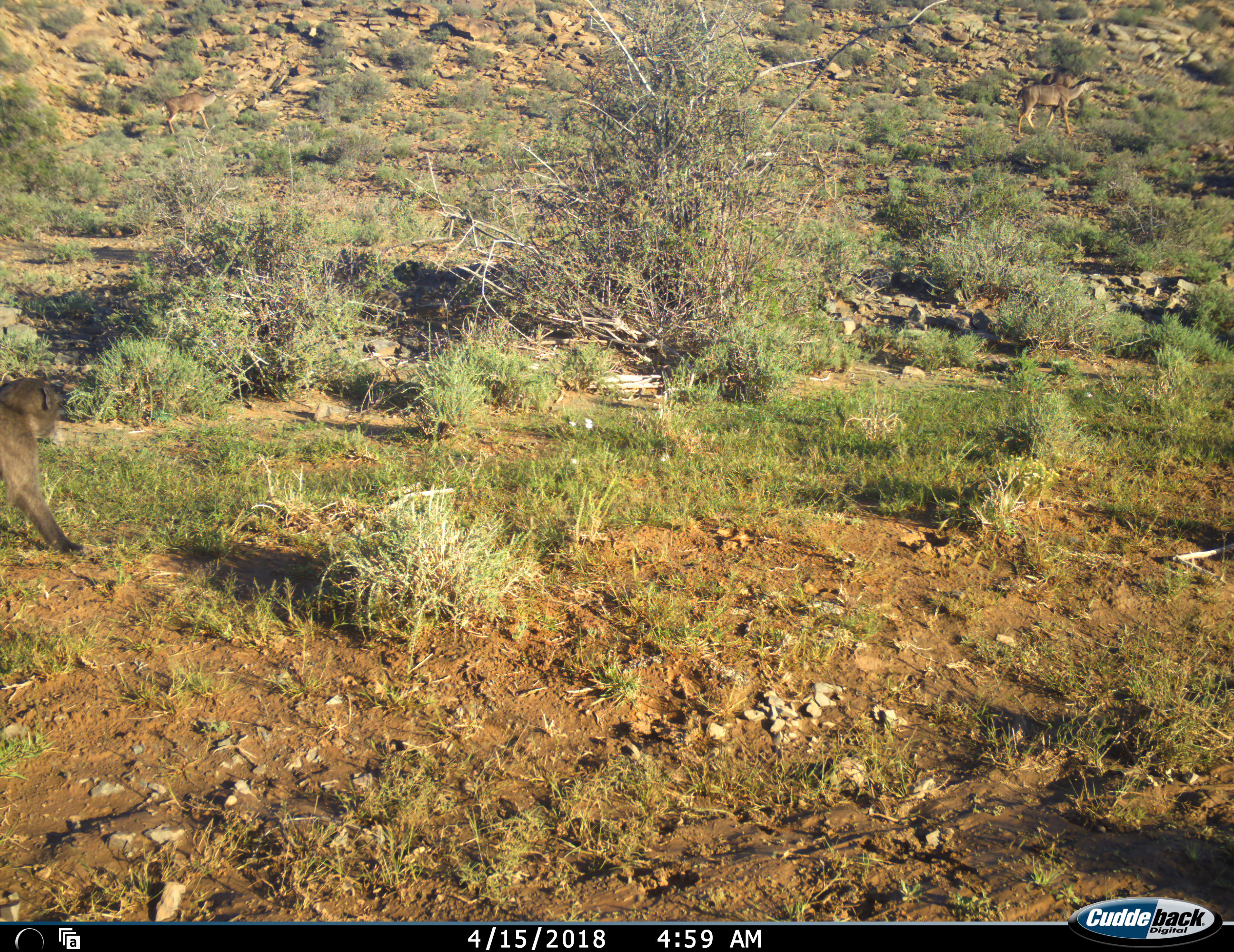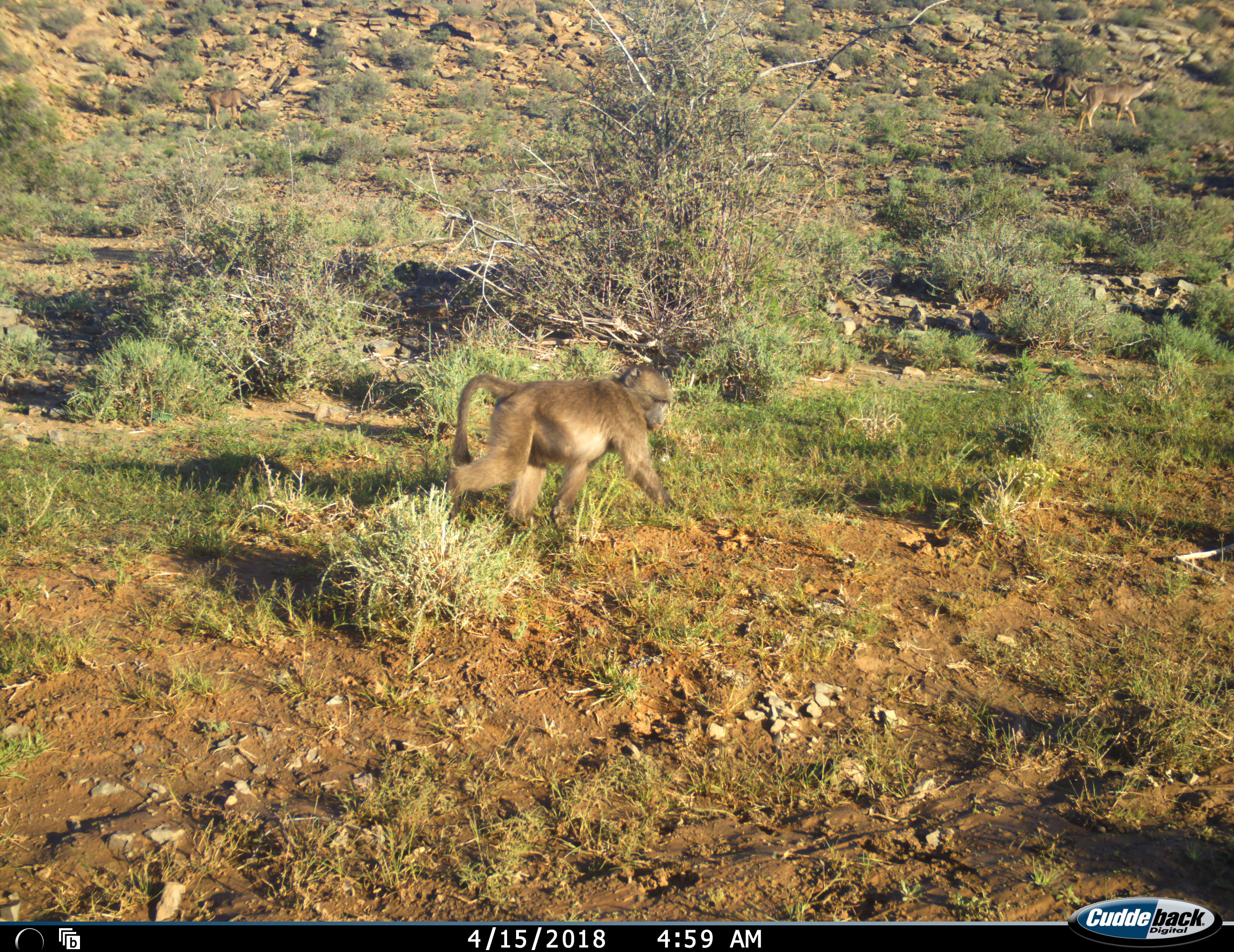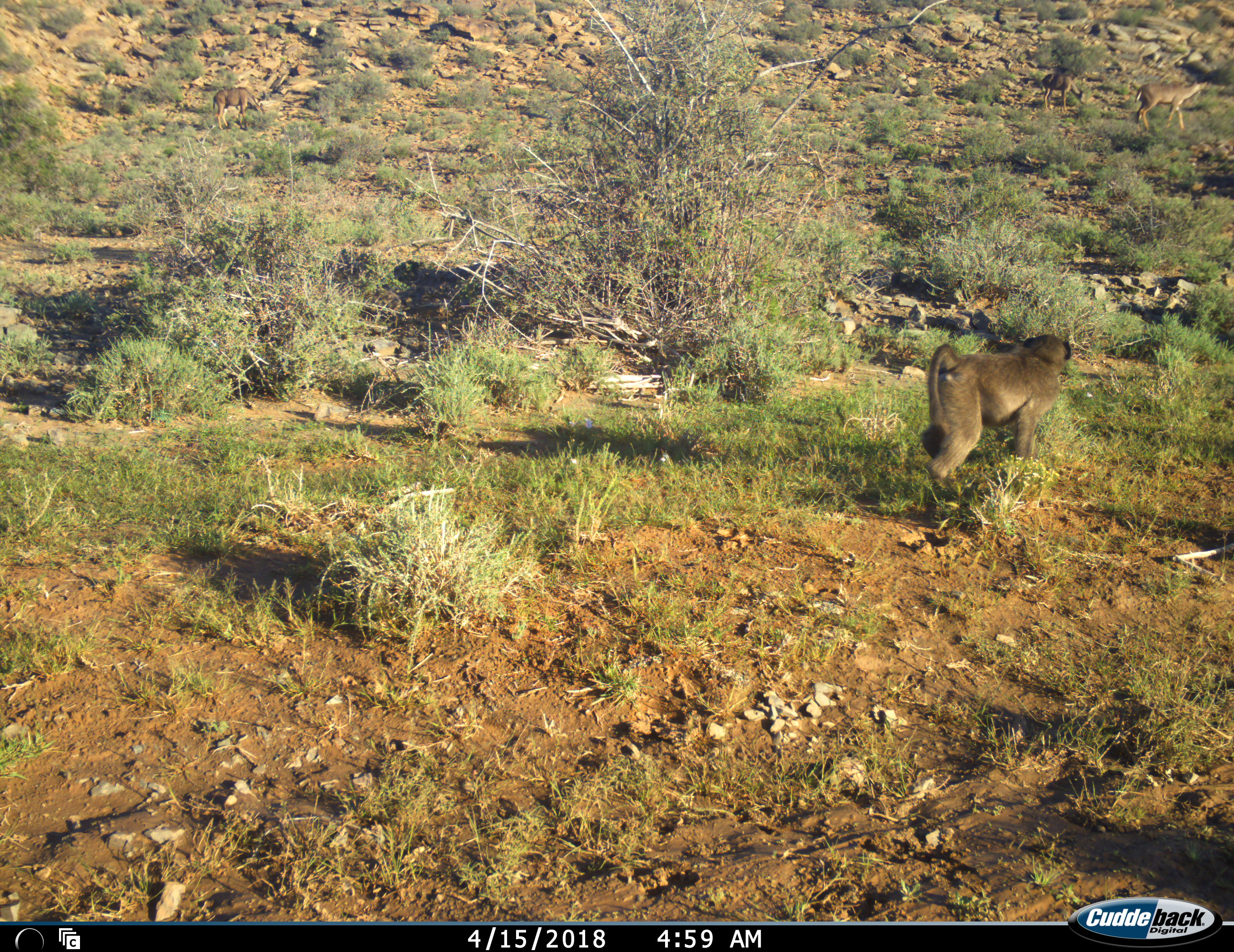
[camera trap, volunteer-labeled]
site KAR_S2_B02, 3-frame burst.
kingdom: Animalia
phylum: Chordata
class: Mammalia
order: Primates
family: Cercopithecidae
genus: Papio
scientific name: Papio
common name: baboon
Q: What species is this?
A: Baboon (Papio).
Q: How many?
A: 1.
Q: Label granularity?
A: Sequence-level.